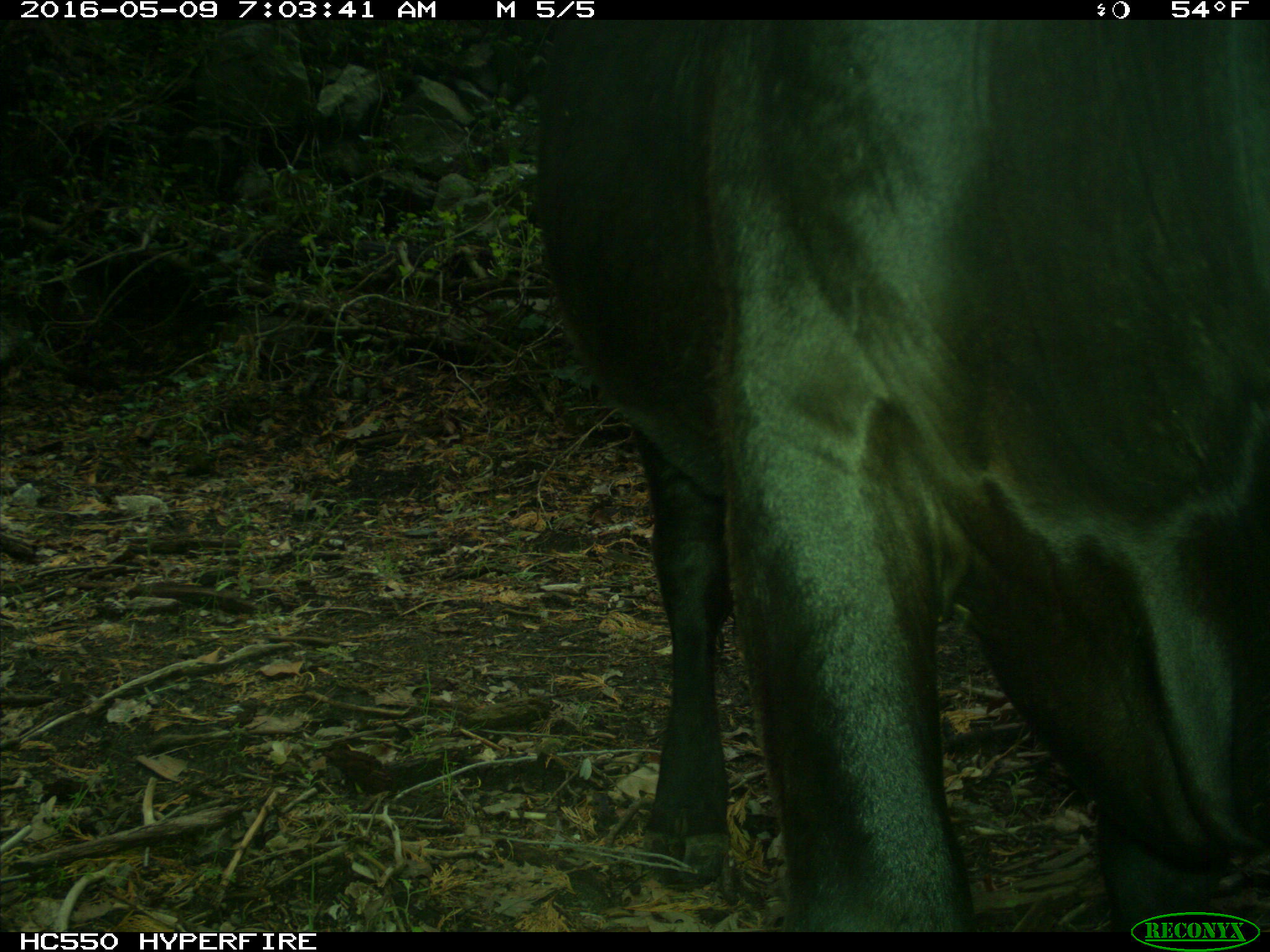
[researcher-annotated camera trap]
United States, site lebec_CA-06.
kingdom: Animalia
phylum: Chordata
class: Mammalia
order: Artiodactyla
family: Bovidae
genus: Bos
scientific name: Bos taurus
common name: domestic cow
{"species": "Bos taurus (domestic cow)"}